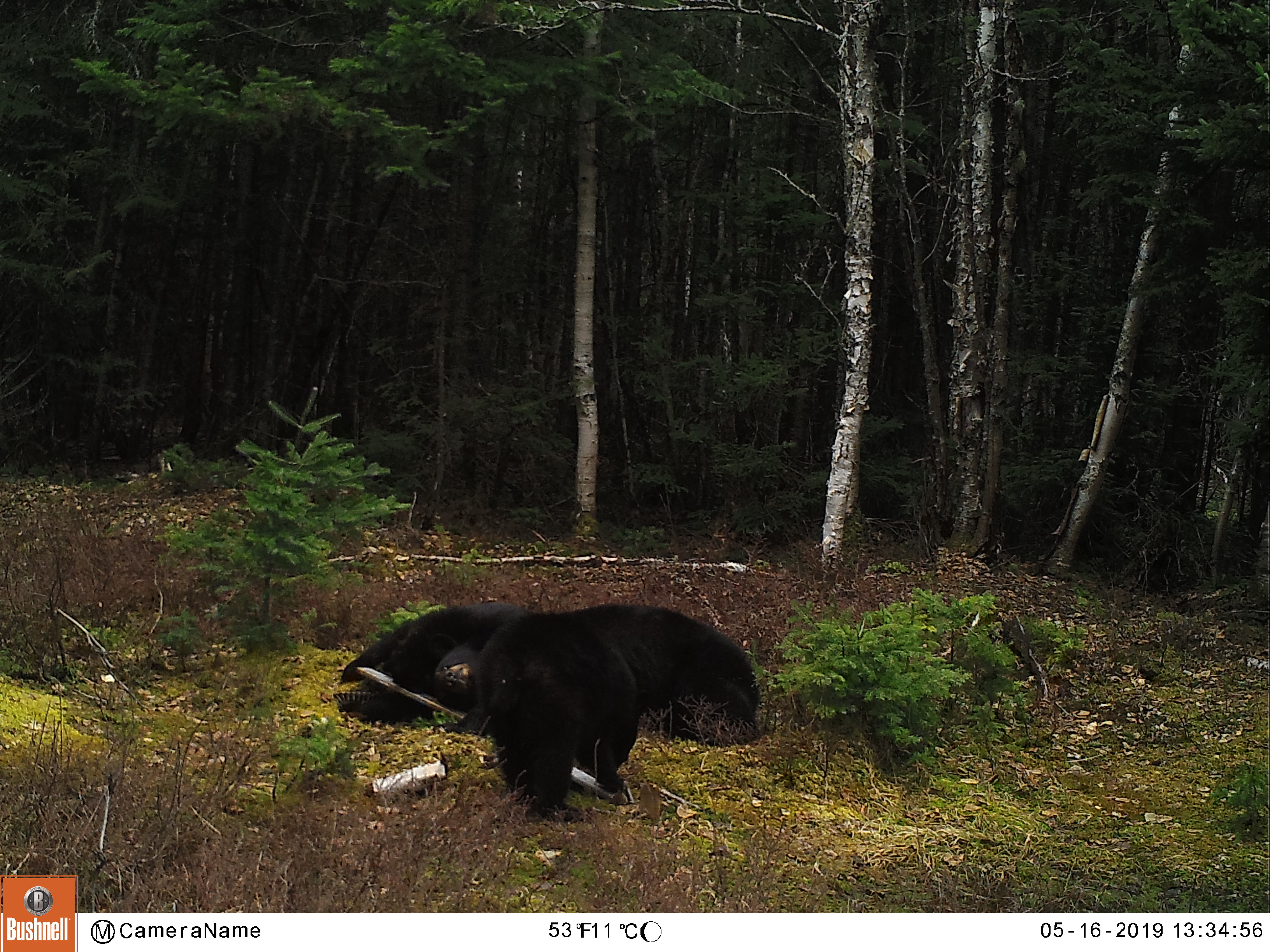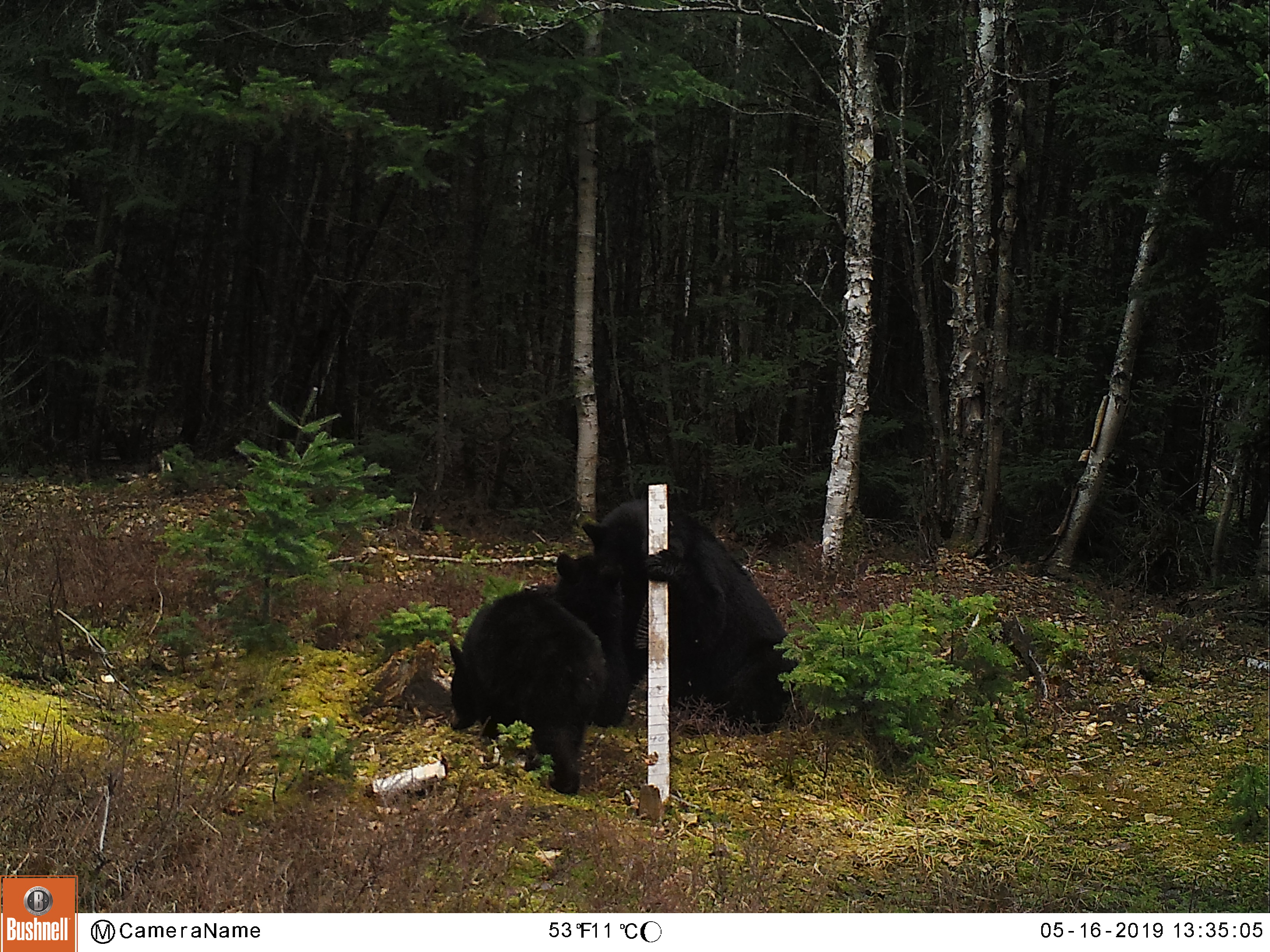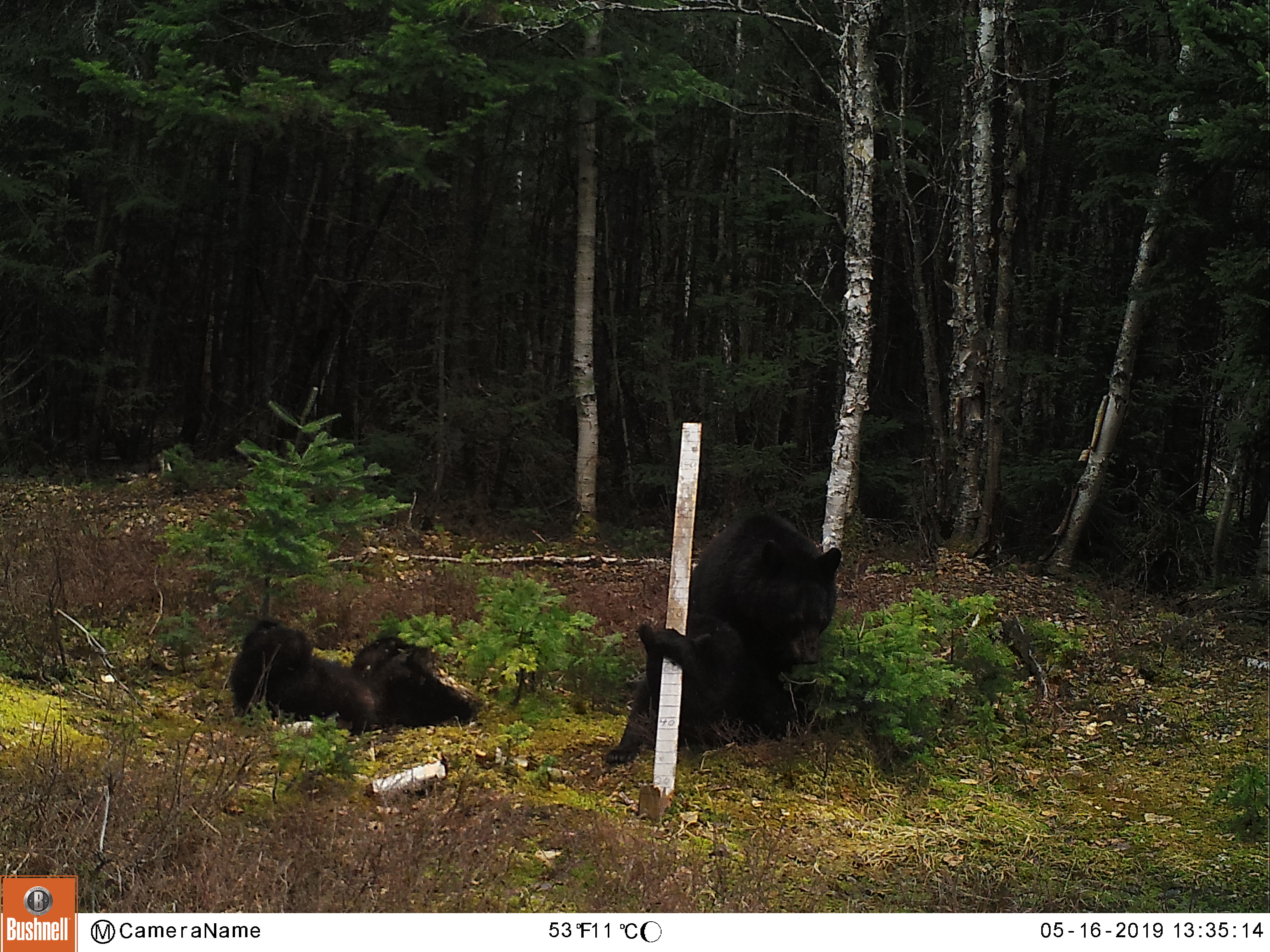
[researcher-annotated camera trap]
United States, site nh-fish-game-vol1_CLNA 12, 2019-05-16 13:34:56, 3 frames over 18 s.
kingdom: Animalia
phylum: Chordata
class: Mammalia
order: Carnivora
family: Ursidae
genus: Ursus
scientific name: Ursus americanus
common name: black bear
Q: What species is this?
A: Black bear (Ursus americanus).